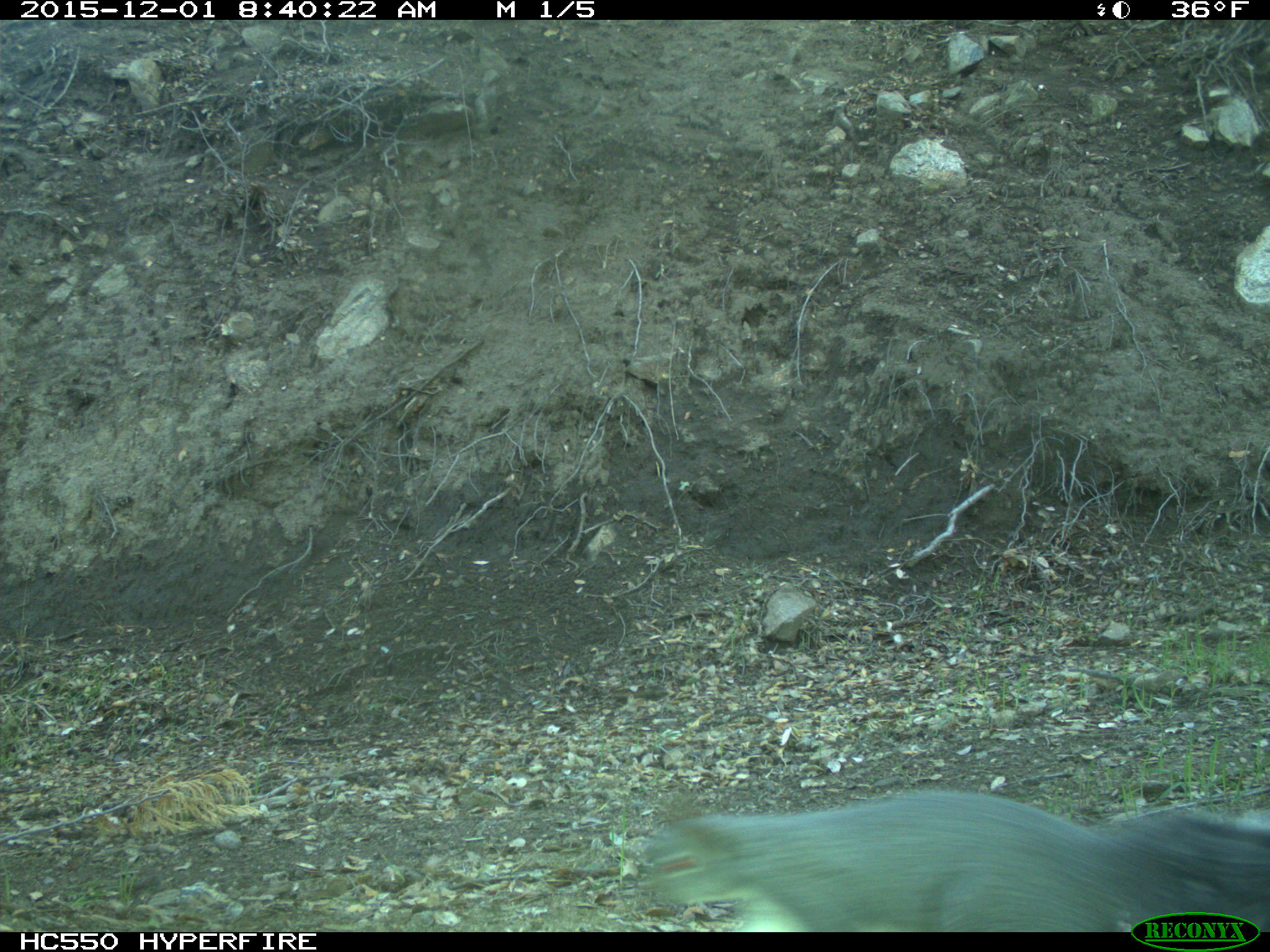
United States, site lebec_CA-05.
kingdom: Animalia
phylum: Chordata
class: Mammalia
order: Rodentia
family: Sciuridae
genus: Sciurus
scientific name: Sciurus carolinensis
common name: eastern gray squirrel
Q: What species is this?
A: Sciurus carolinensis (eastern gray squirrel).